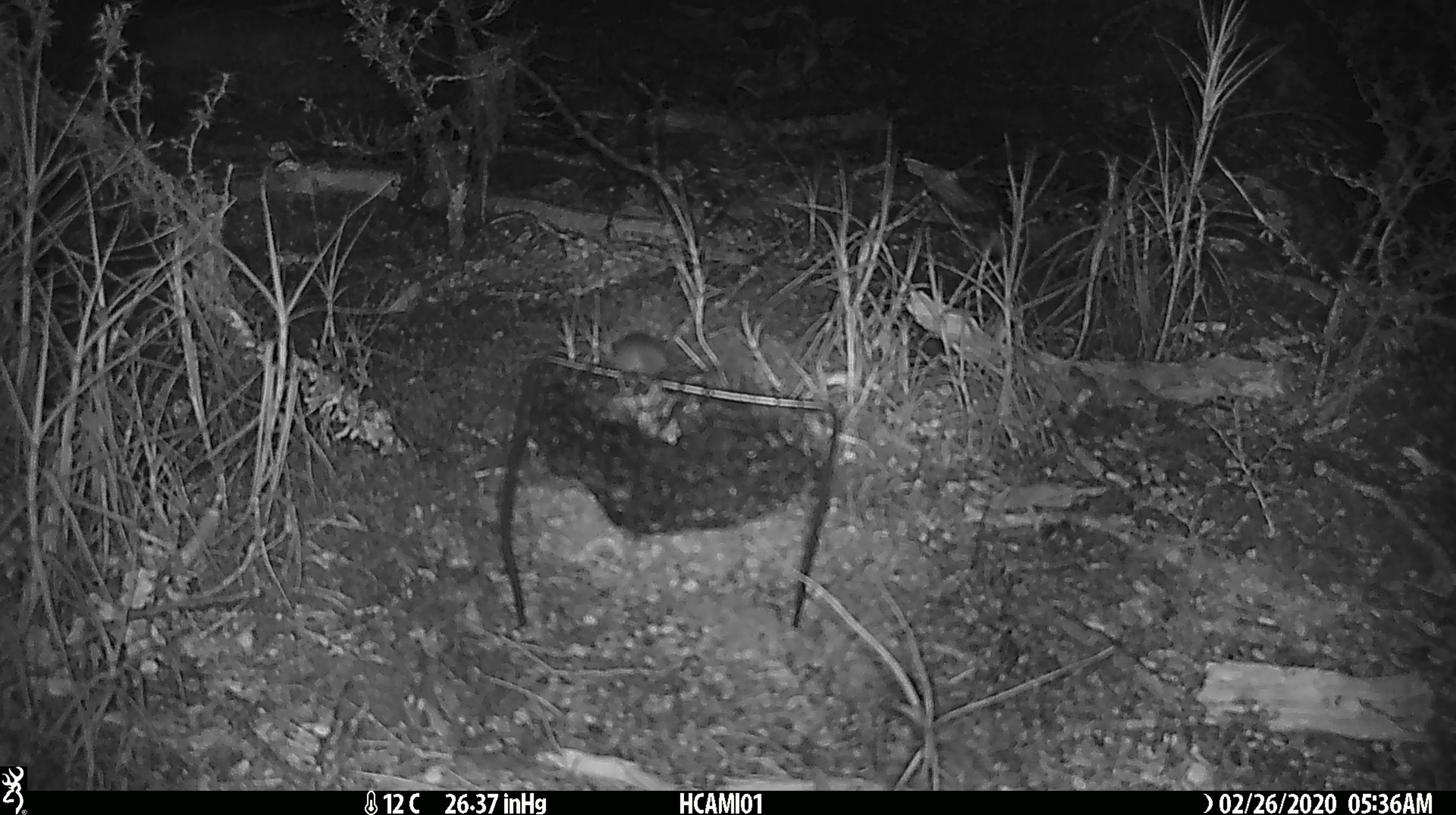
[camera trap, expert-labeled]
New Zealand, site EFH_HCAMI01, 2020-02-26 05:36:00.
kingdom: Animalia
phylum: Chordata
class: Mammalia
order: Rodentia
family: Muridae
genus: Mus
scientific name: Mus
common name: mouse